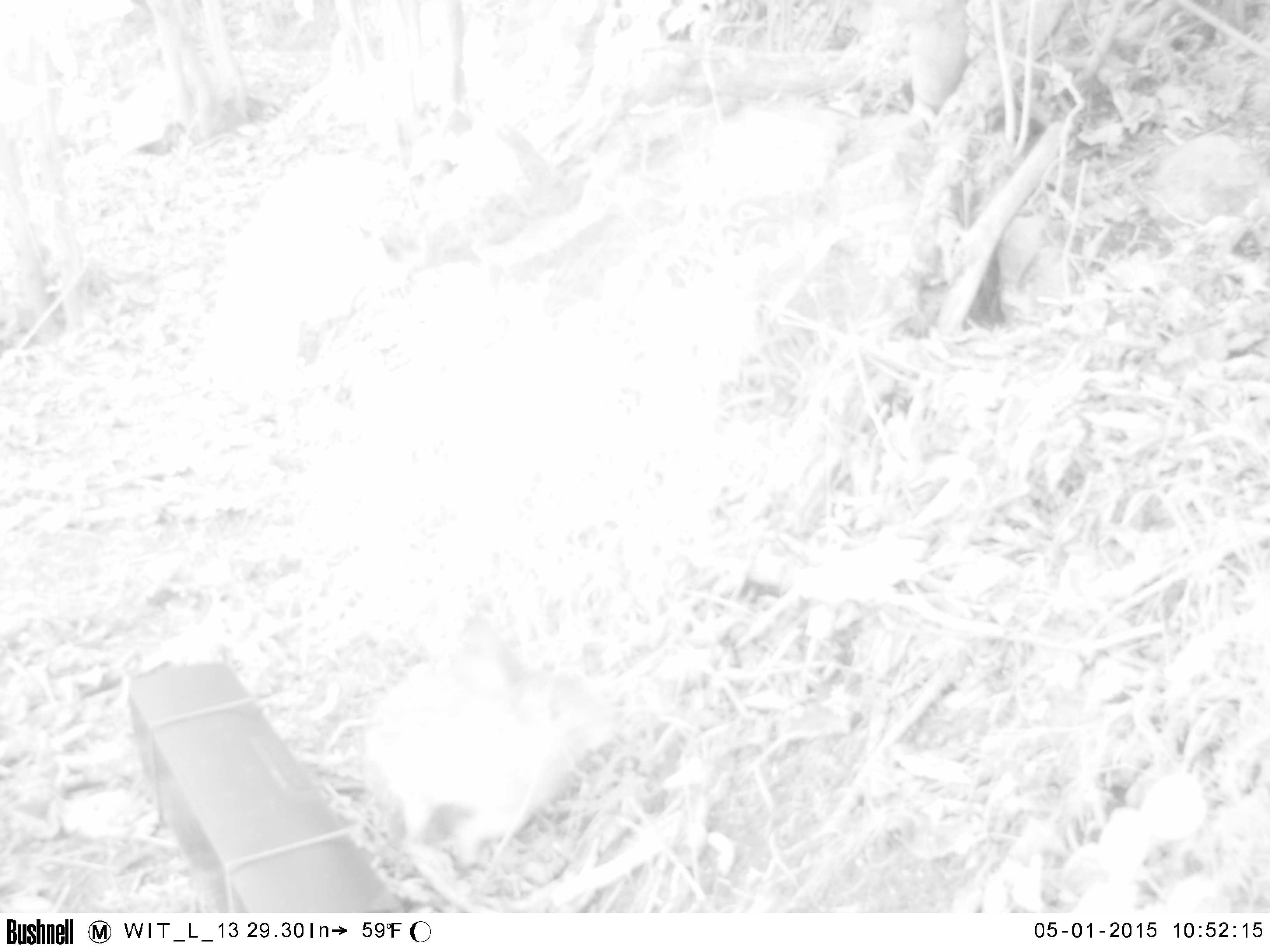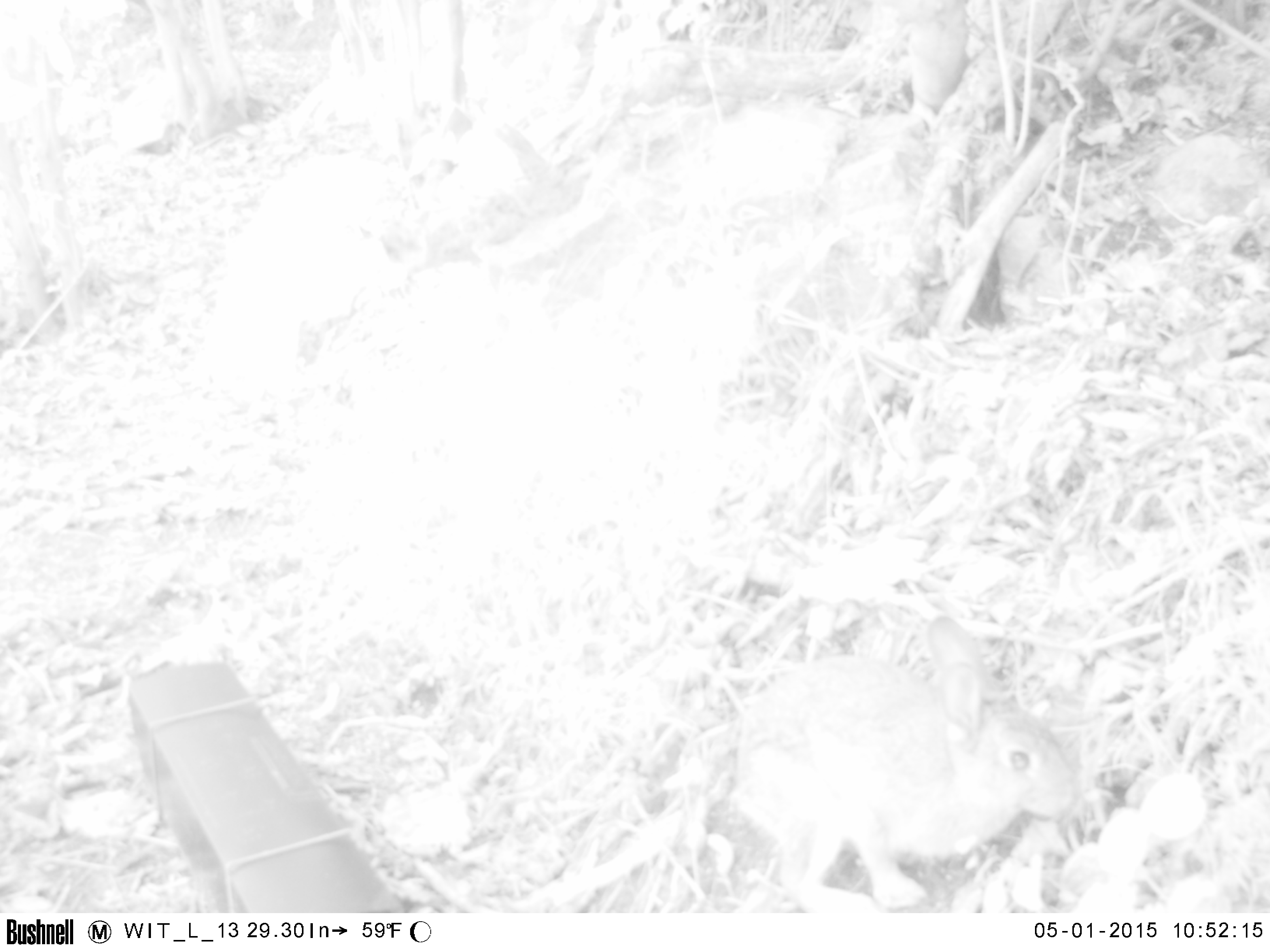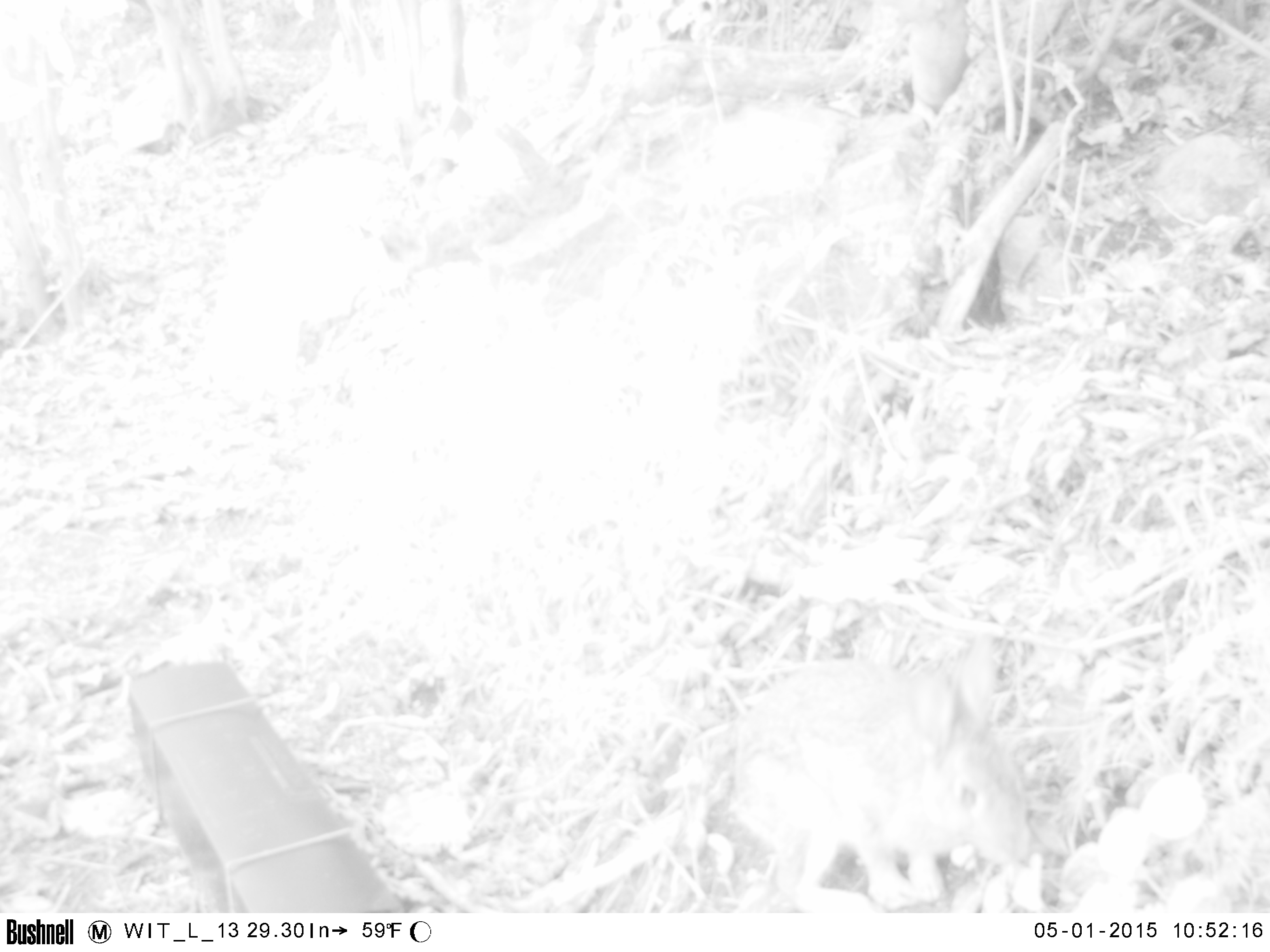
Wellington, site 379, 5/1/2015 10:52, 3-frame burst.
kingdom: Animalia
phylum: Chordata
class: Mammalia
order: Lagomorpha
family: Leporidae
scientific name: Leporidae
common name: rabbit